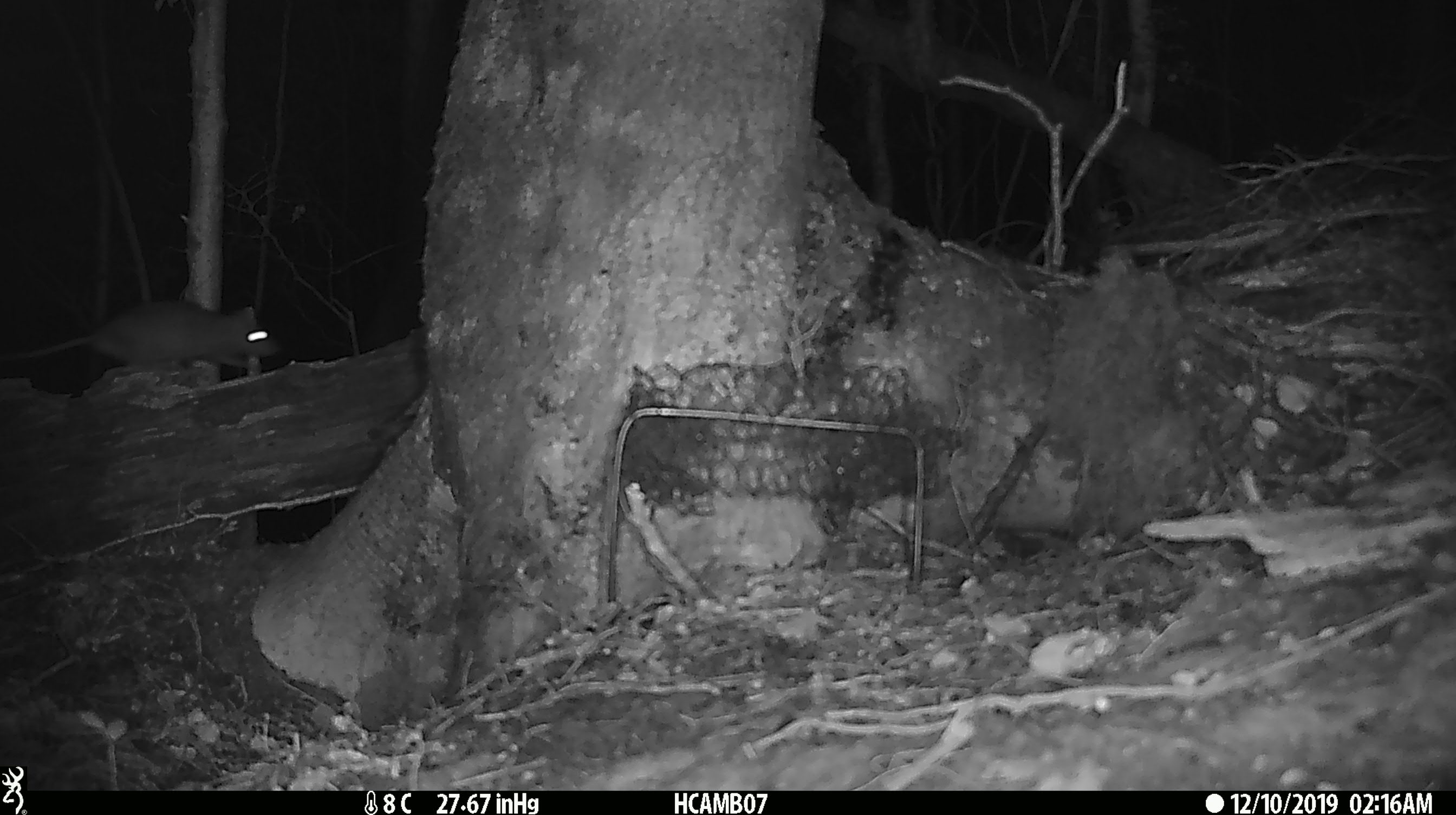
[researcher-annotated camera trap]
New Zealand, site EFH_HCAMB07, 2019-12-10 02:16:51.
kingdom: Animalia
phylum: Chordata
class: Mammalia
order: Rodentia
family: Muridae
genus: Rattus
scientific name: Rattus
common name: rat